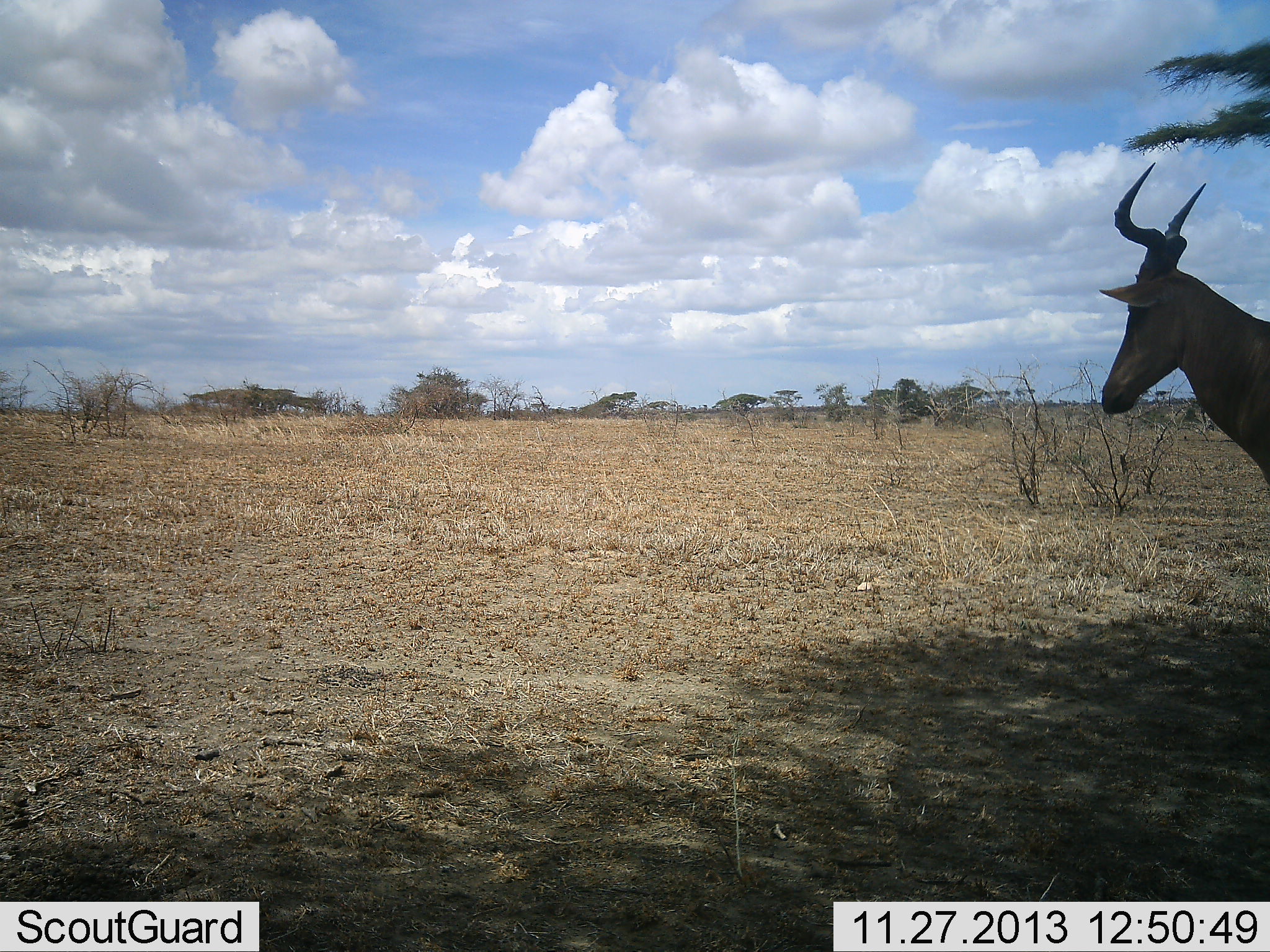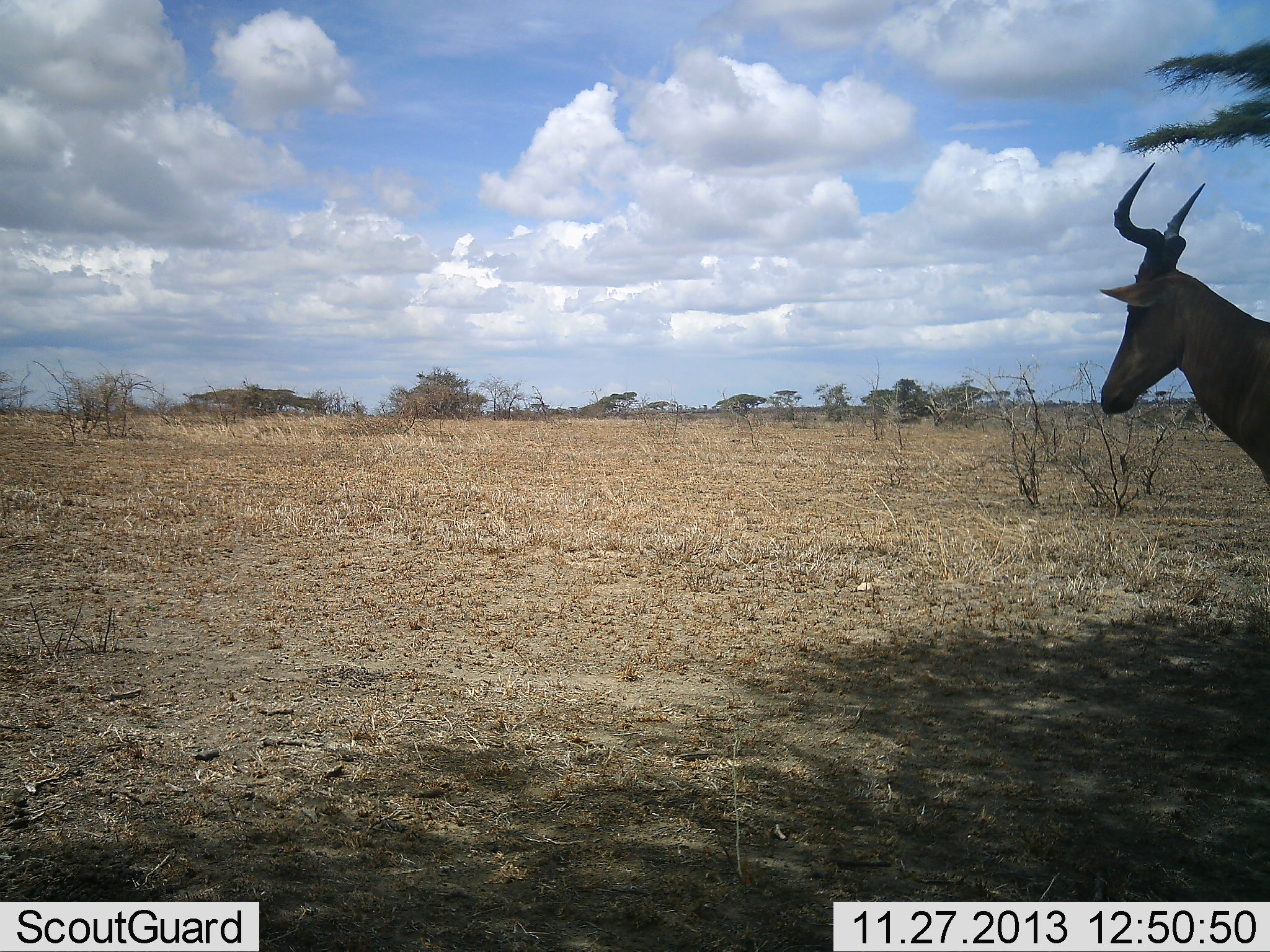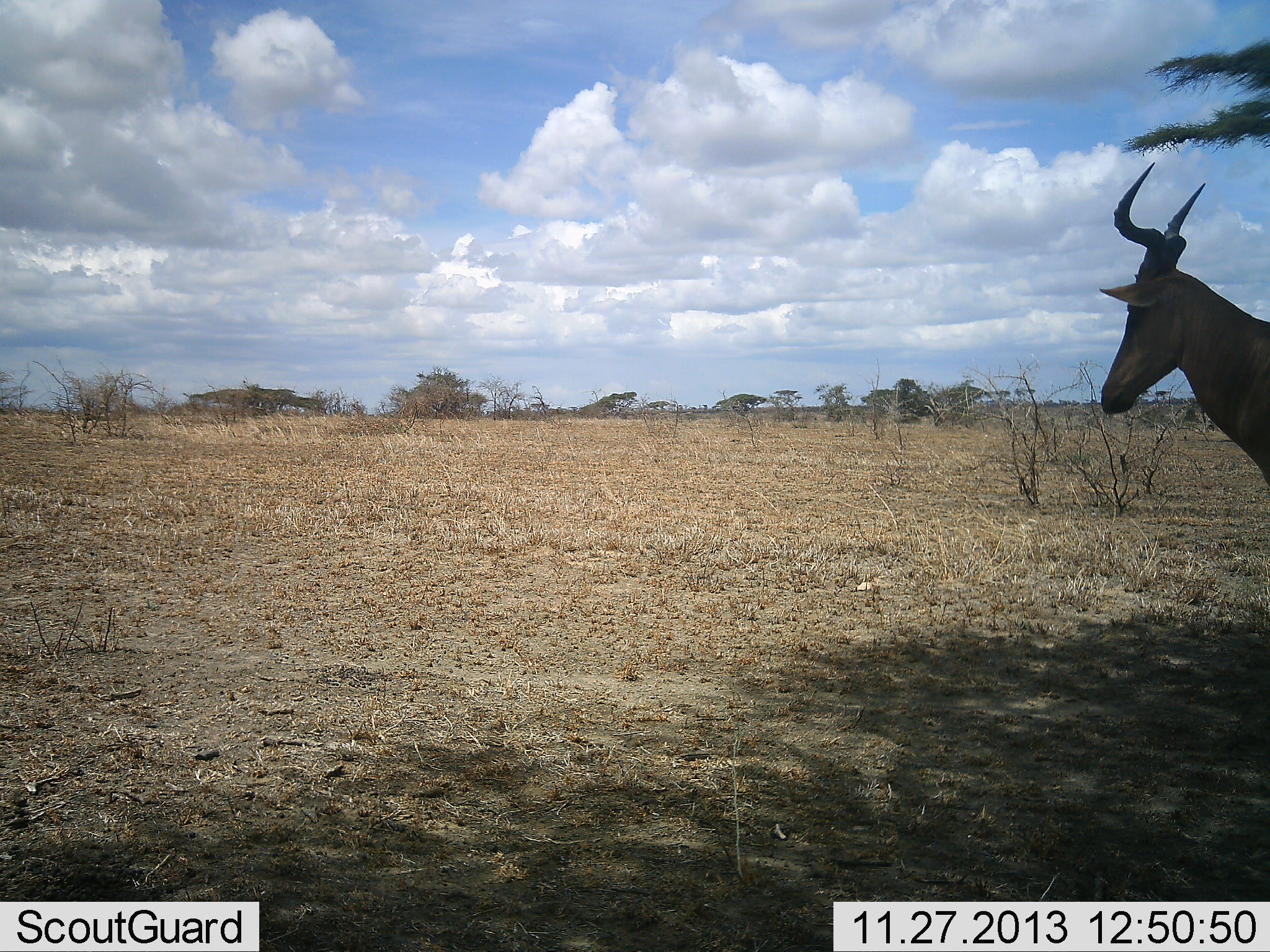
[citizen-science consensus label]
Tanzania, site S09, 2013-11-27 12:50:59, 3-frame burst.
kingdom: Animalia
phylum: Chordata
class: Mammalia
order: Artiodactyla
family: Bovidae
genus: Alcelaphus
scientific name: Alcelaphus buselaphus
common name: hartebeest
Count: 1.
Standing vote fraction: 90%.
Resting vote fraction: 0%.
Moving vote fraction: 10%.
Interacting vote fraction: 0%.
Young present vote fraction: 0%.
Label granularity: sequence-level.